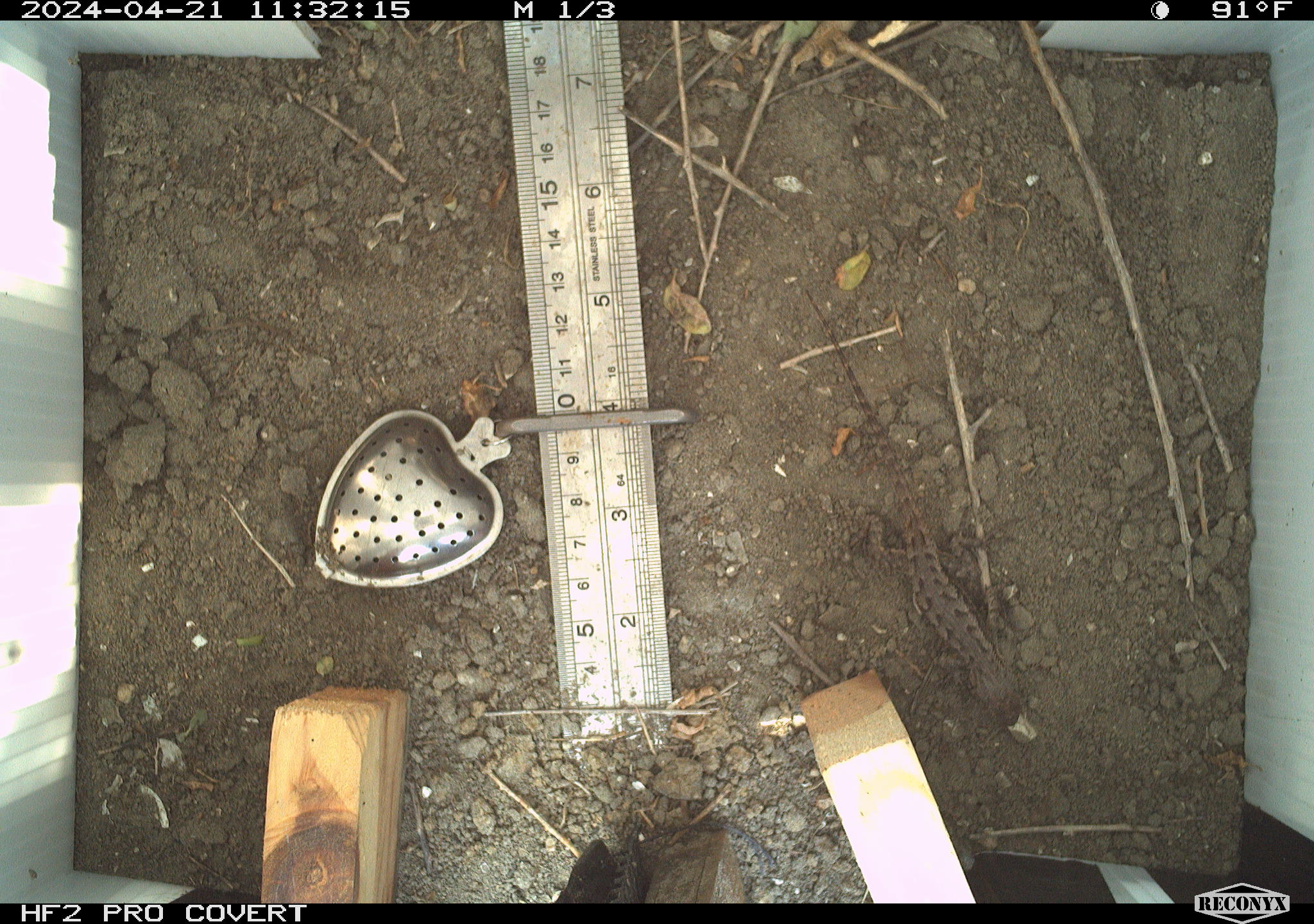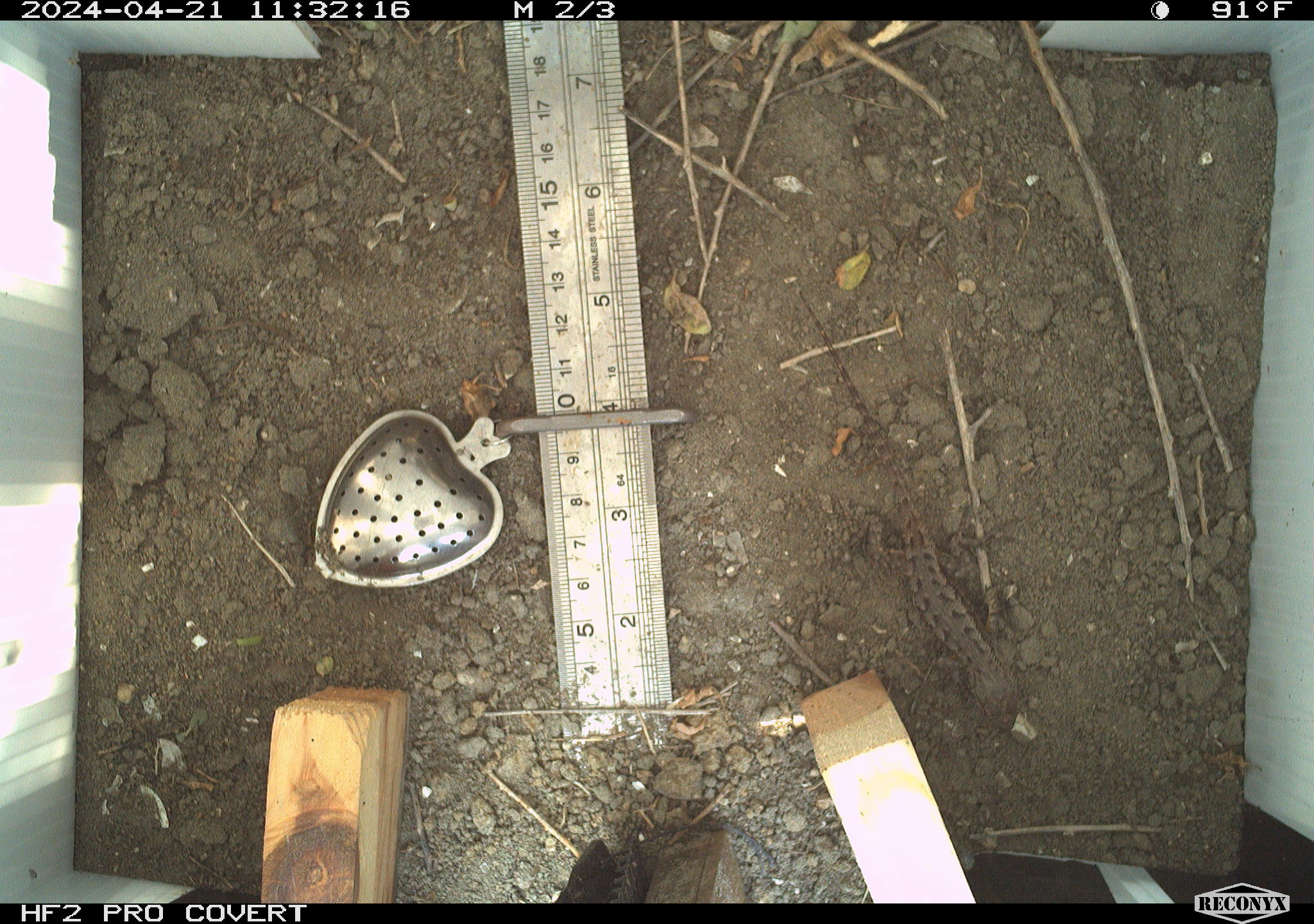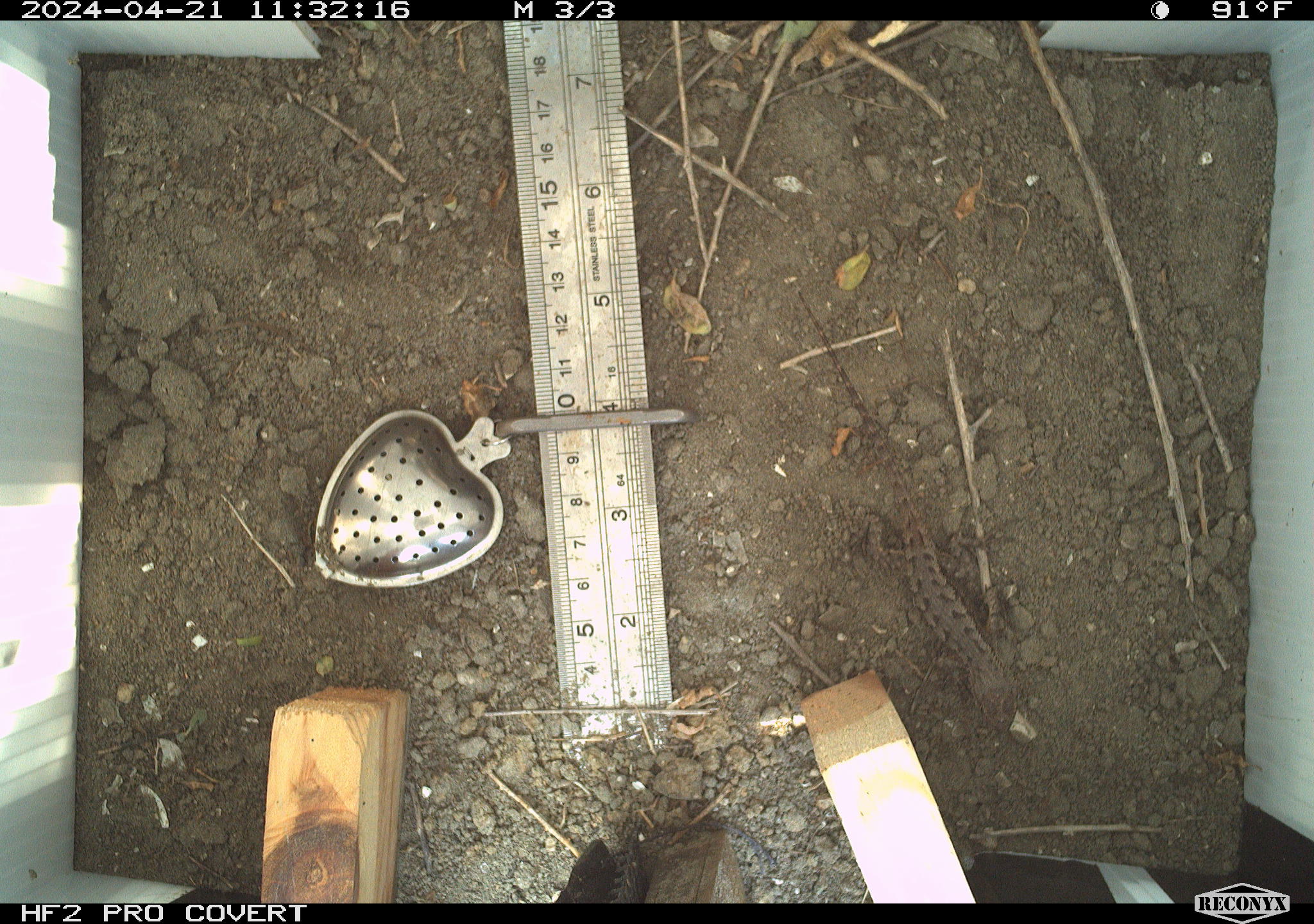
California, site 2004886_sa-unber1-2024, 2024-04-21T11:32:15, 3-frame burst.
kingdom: Animalia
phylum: Chordata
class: Reptilia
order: Squamata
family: Phrynosomatidae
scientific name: Phrynosomatidae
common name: phrynosomatid lizards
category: phrynosomatidae family